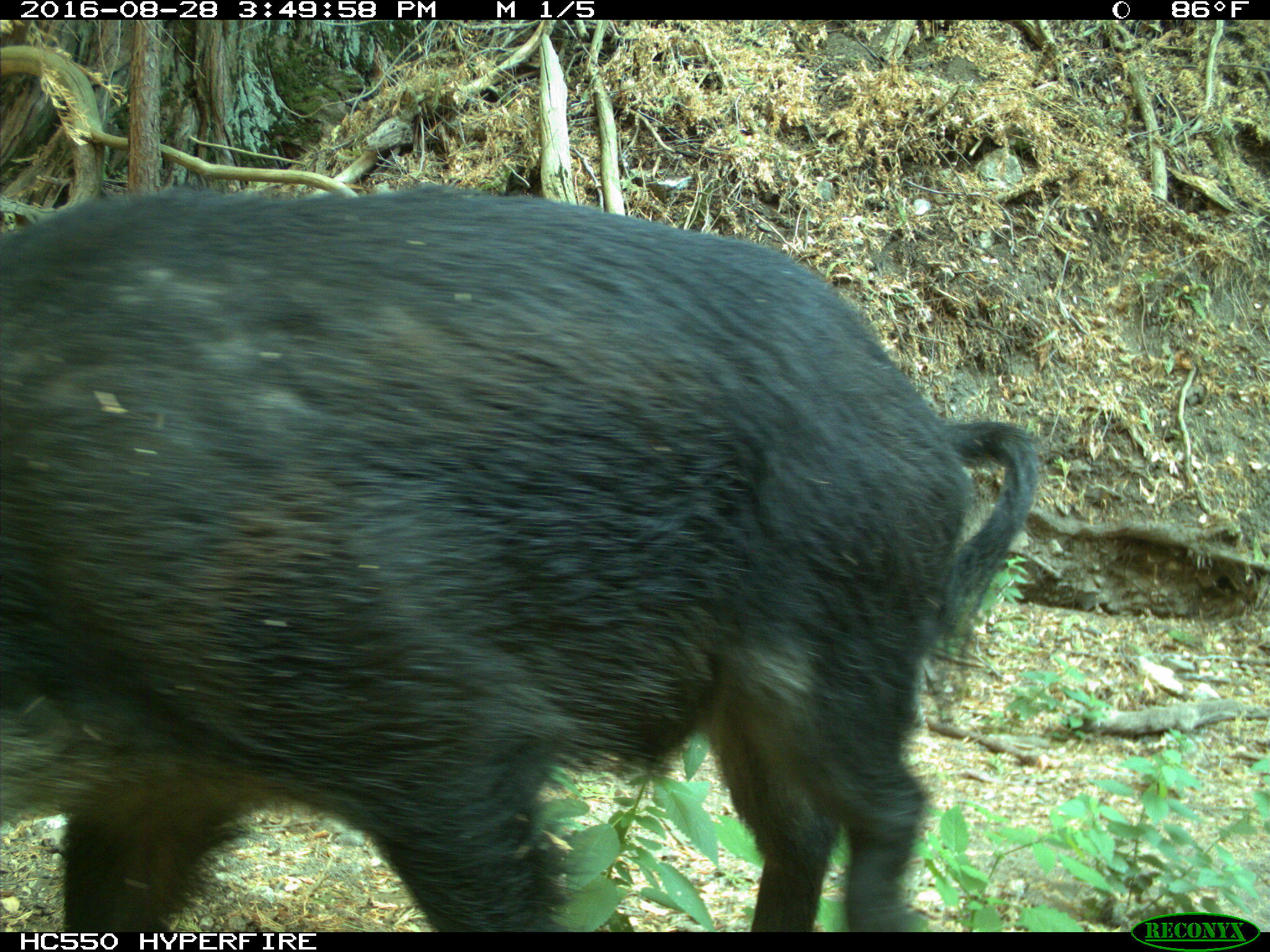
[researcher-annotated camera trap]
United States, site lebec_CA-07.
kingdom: Animalia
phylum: Chordata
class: Mammalia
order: Artiodactyla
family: Suidae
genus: Sus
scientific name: Sus scrofa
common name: wild boar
Sus scrofa (wild boar).